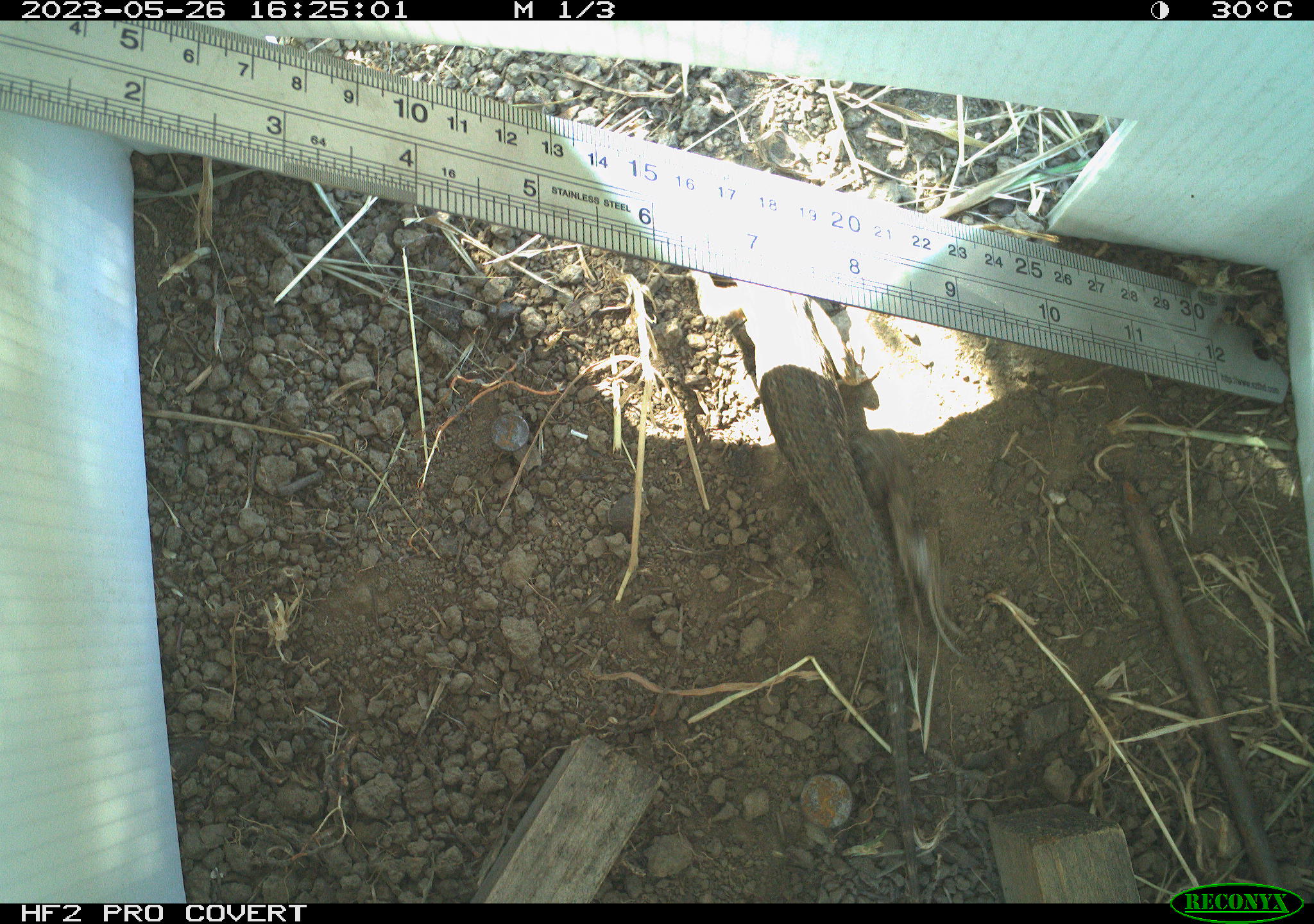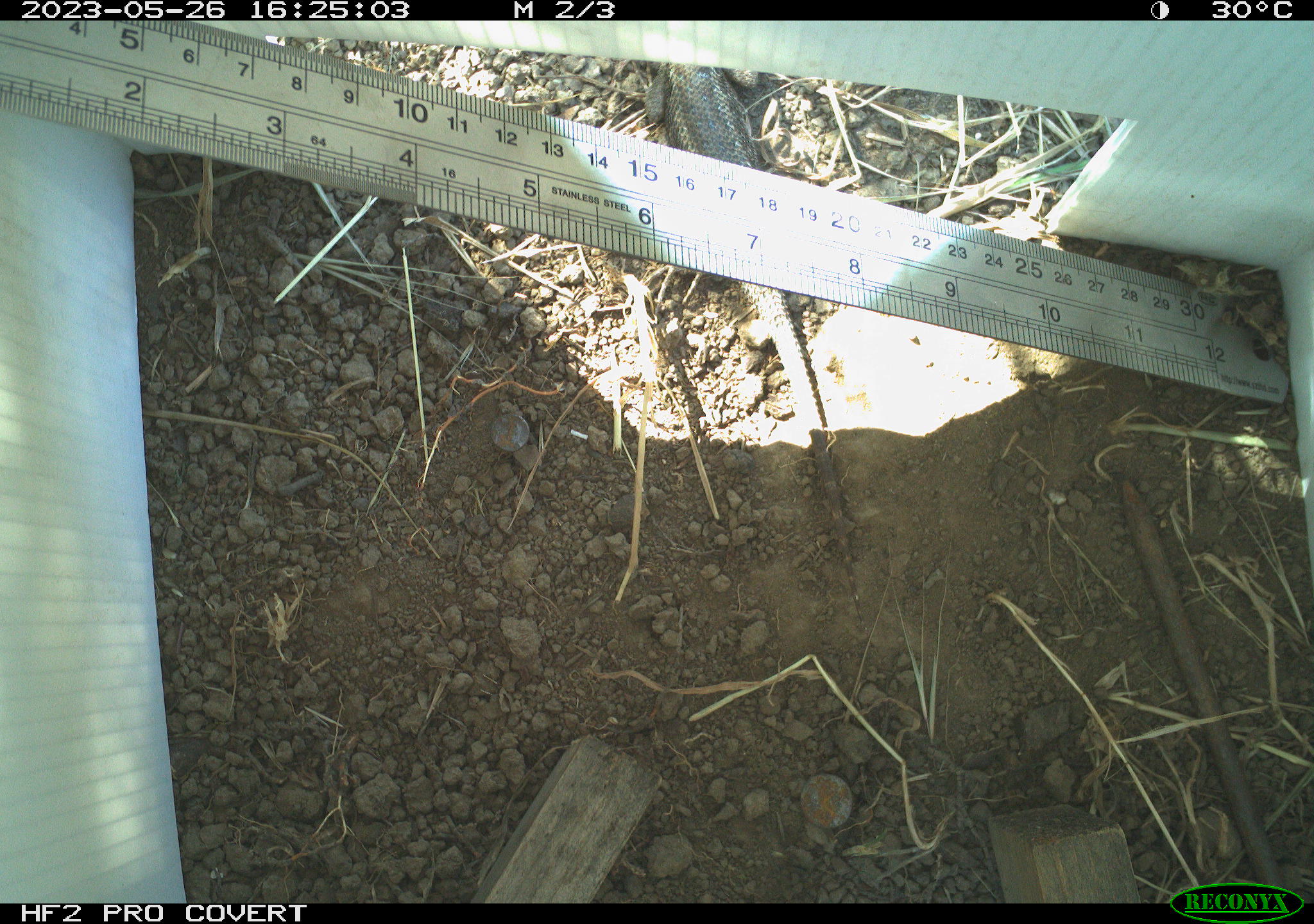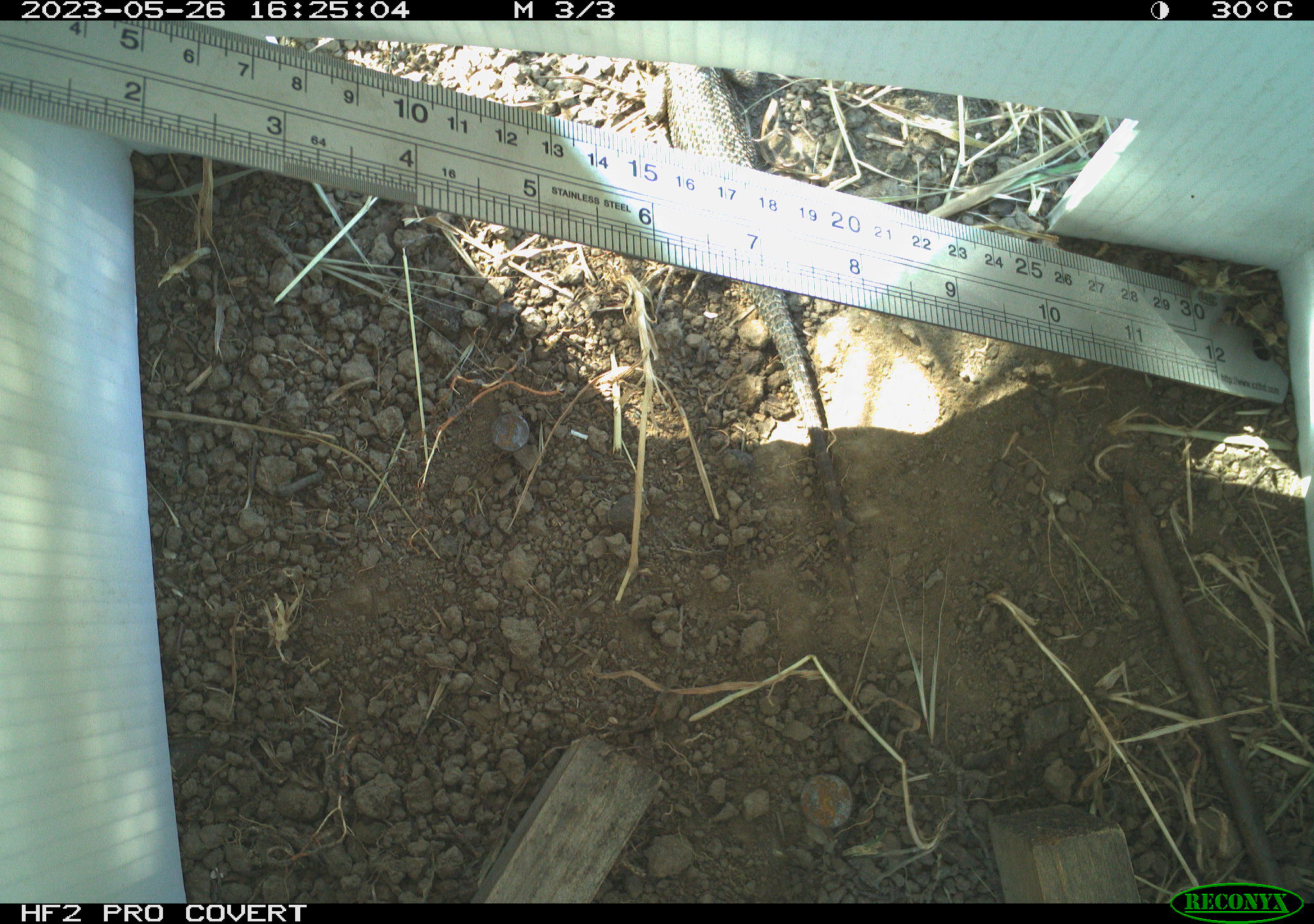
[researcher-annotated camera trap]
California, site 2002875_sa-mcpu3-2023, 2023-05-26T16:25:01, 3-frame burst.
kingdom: Animalia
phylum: Chordata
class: Reptilia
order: Squamata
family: Phrynosomatidae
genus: Sceloporus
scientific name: Sceloporus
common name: spiny lizards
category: sceloporus species